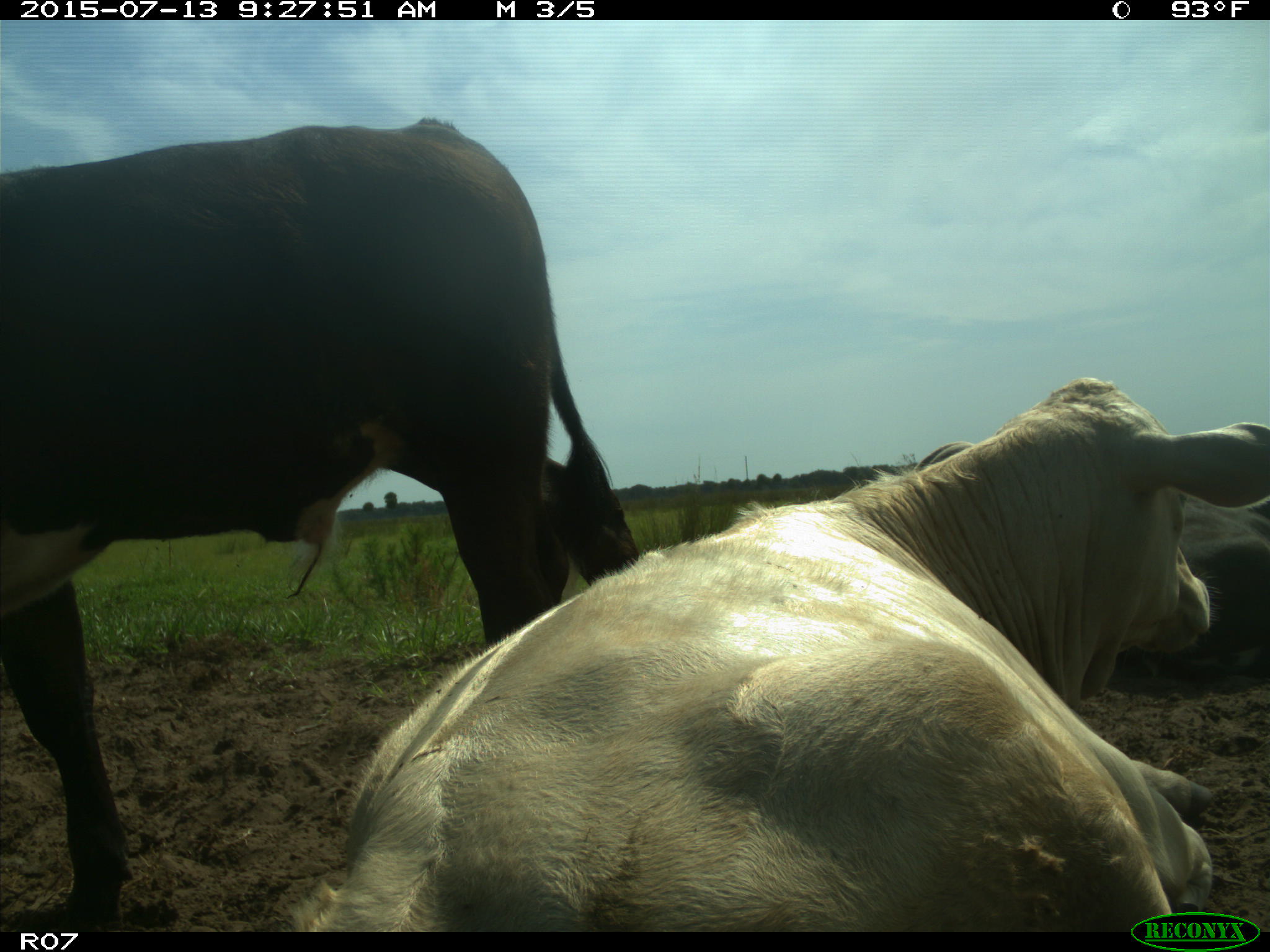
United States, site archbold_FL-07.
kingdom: Animalia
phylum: Chordata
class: Mammalia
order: Artiodactyla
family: Bovidae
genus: Bos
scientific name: Bos taurus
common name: domestic cow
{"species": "Bos taurus (domestic cow)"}